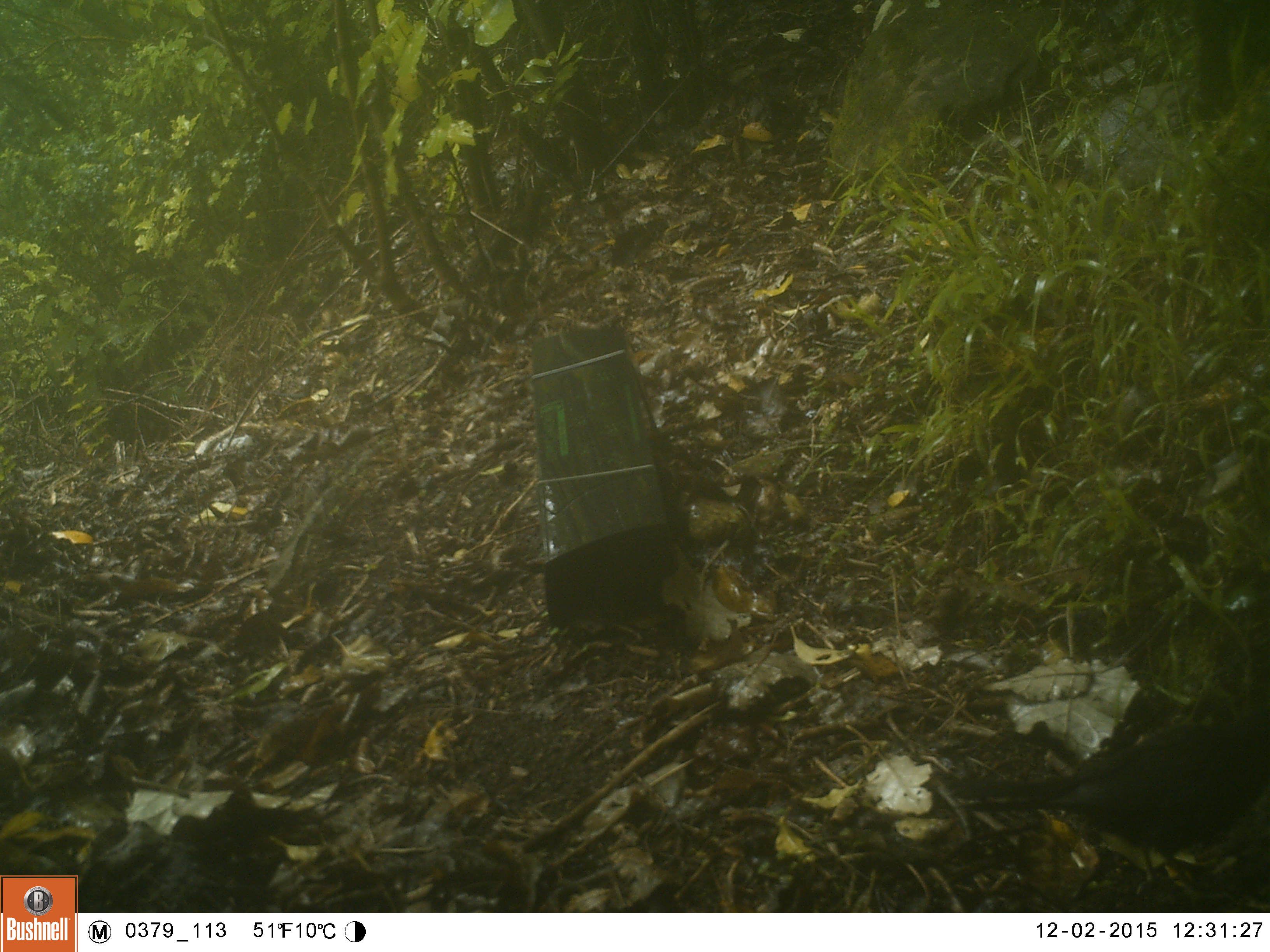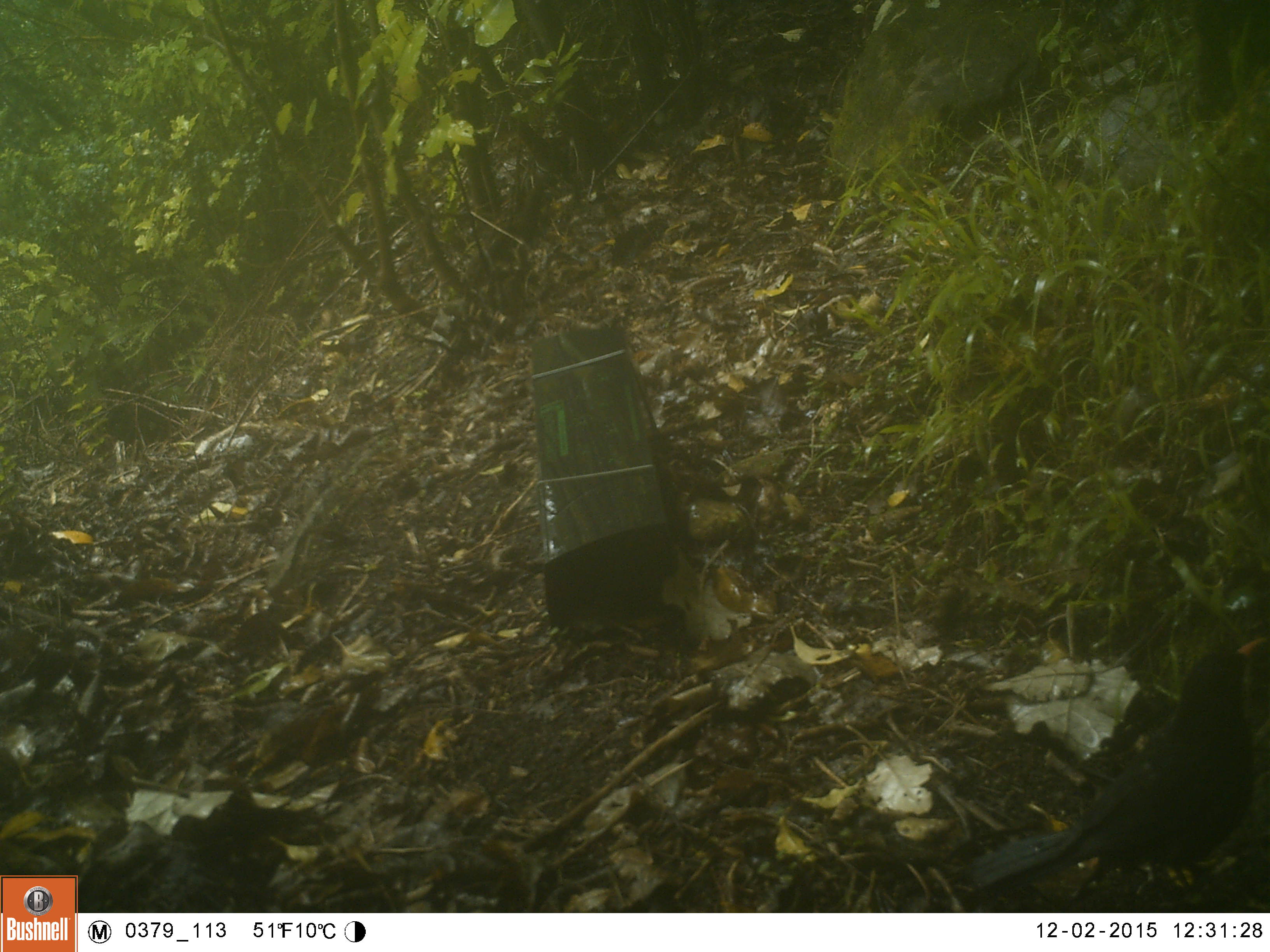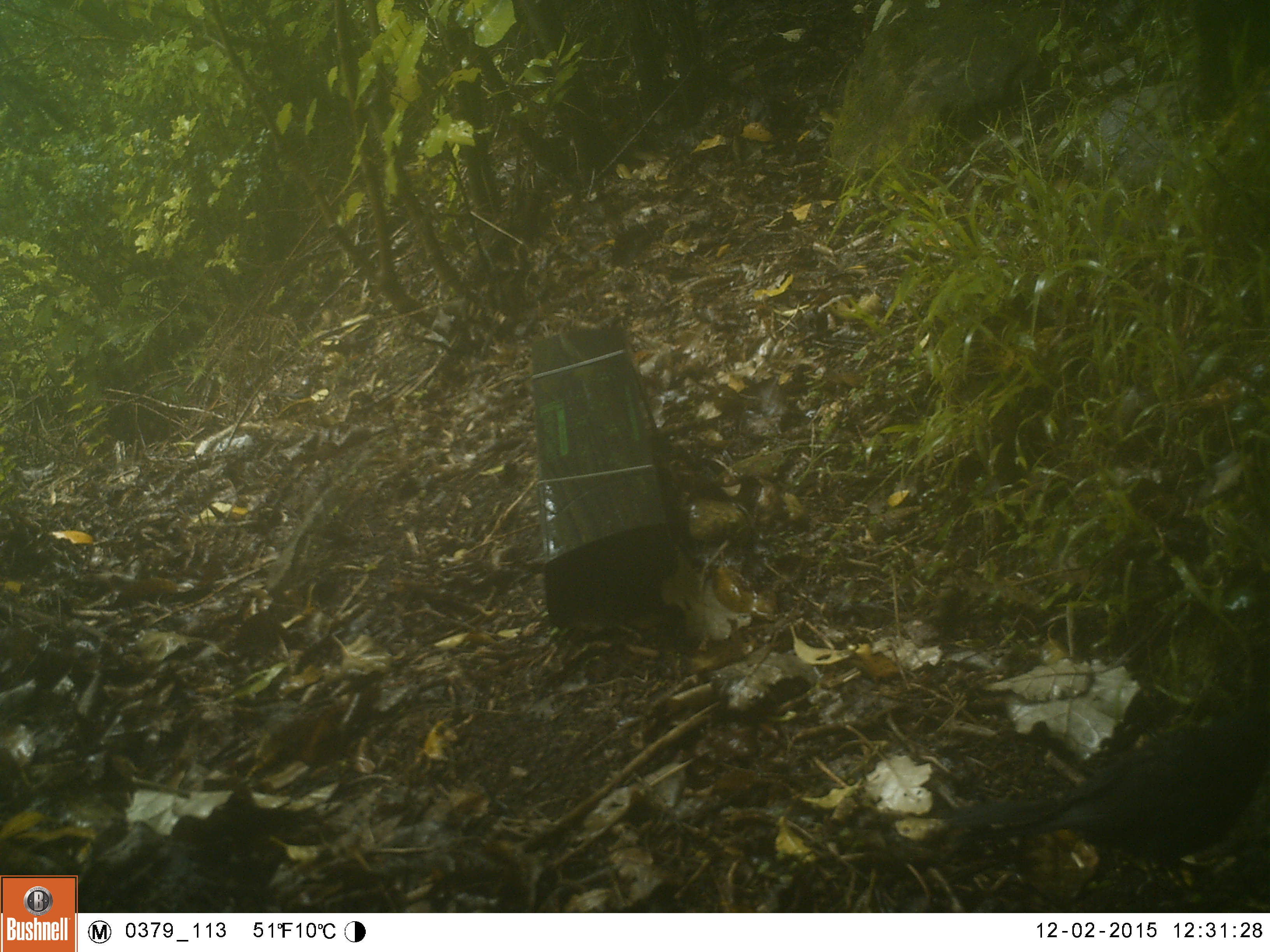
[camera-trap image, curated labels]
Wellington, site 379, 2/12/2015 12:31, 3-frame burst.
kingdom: Animalia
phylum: Chordata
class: Aves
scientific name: Aves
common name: bird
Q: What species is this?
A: Bird (Aves).